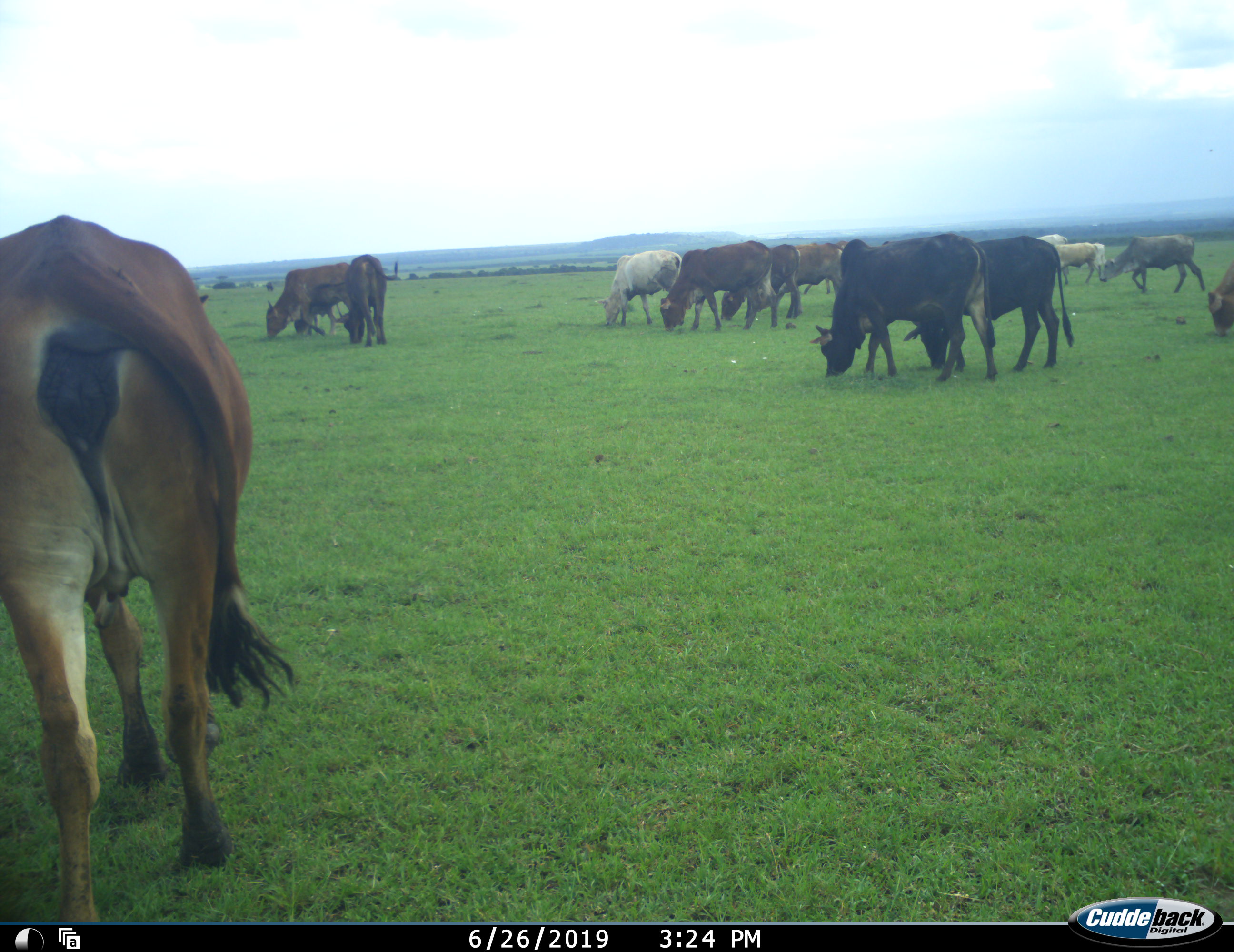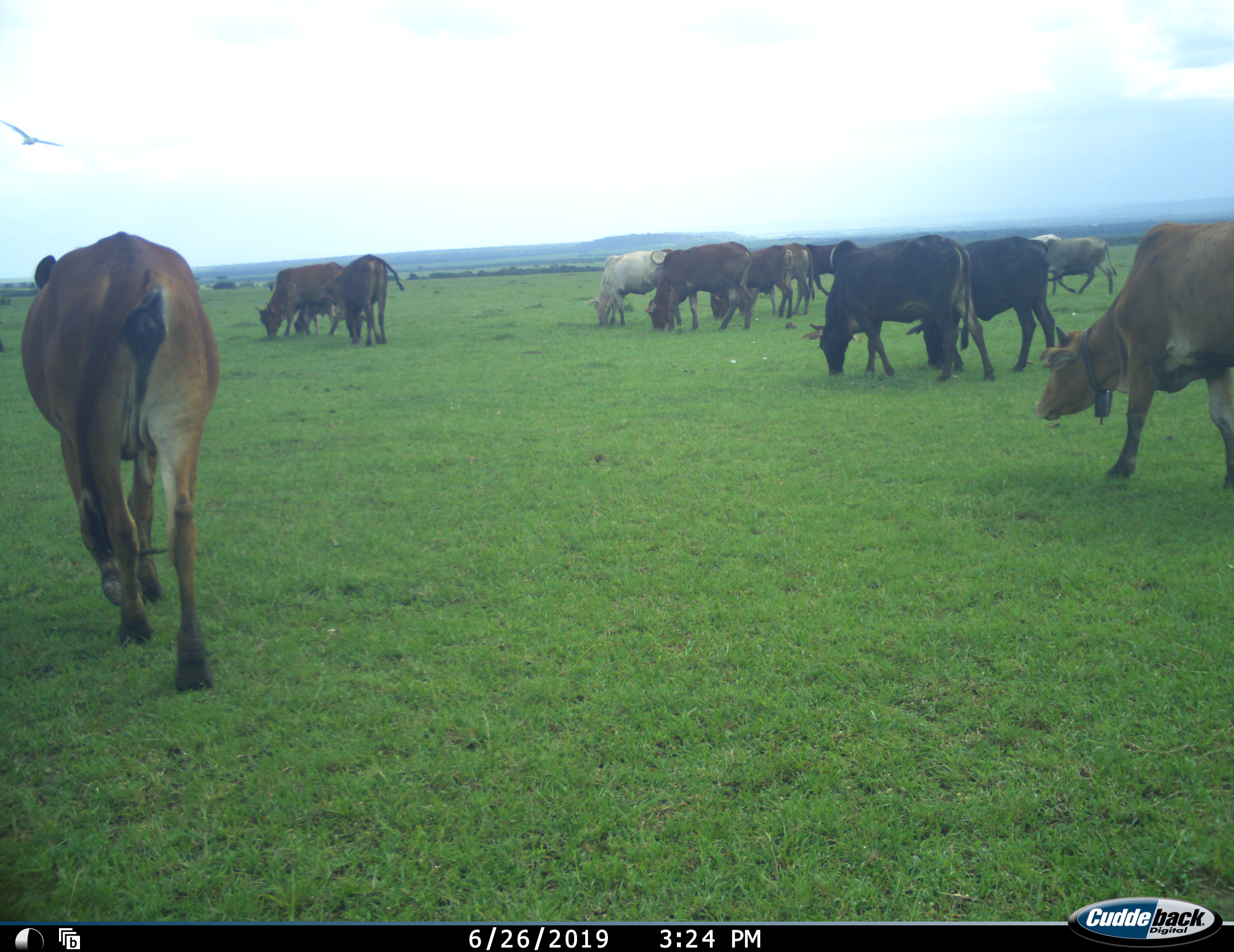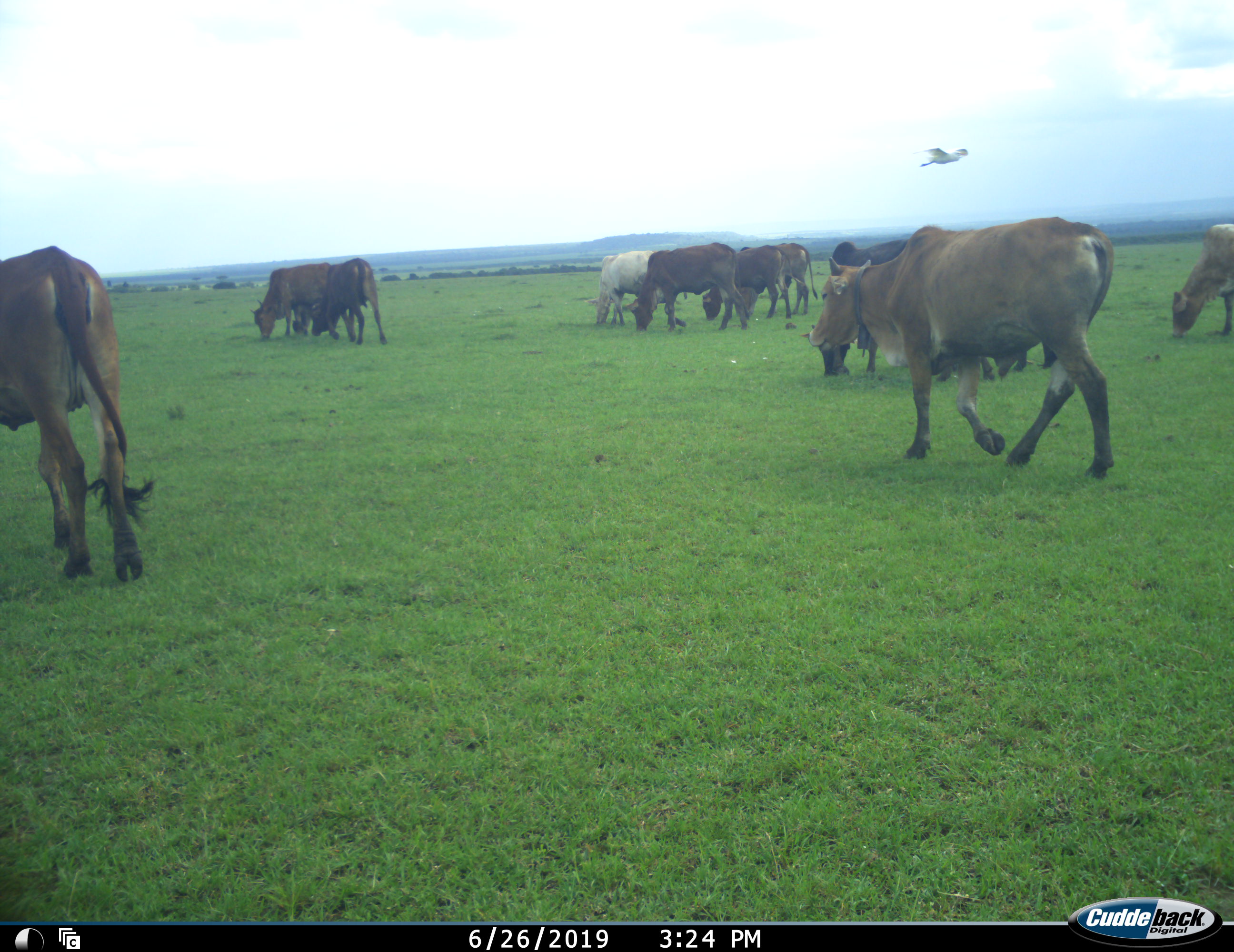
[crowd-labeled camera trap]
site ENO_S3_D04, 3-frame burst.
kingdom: Animalia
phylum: Chordata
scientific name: Vertebrata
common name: domestic animal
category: domesticanimal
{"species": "domesticanimal (domestic animal) (Vertebrata)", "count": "11-50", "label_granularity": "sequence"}